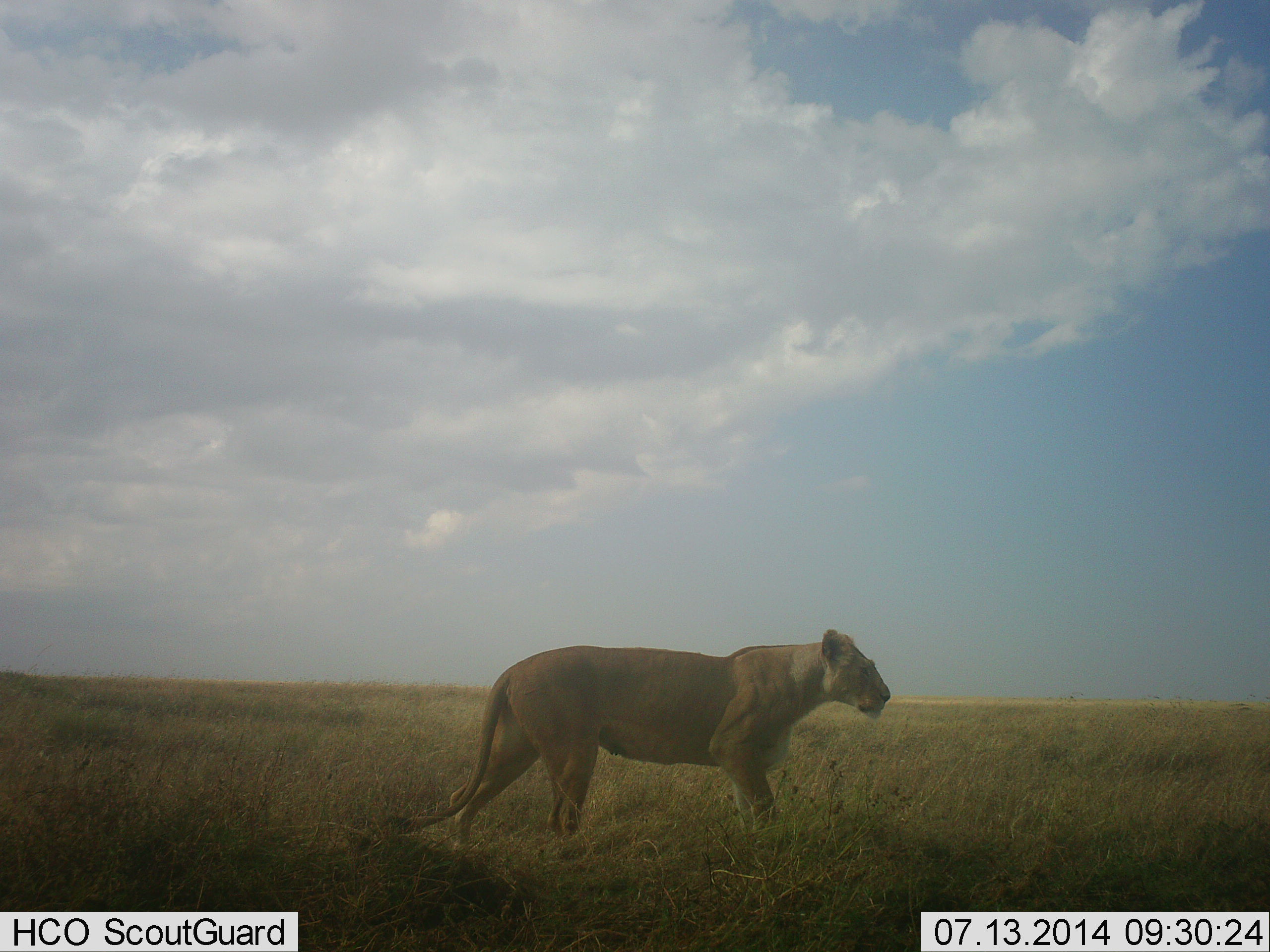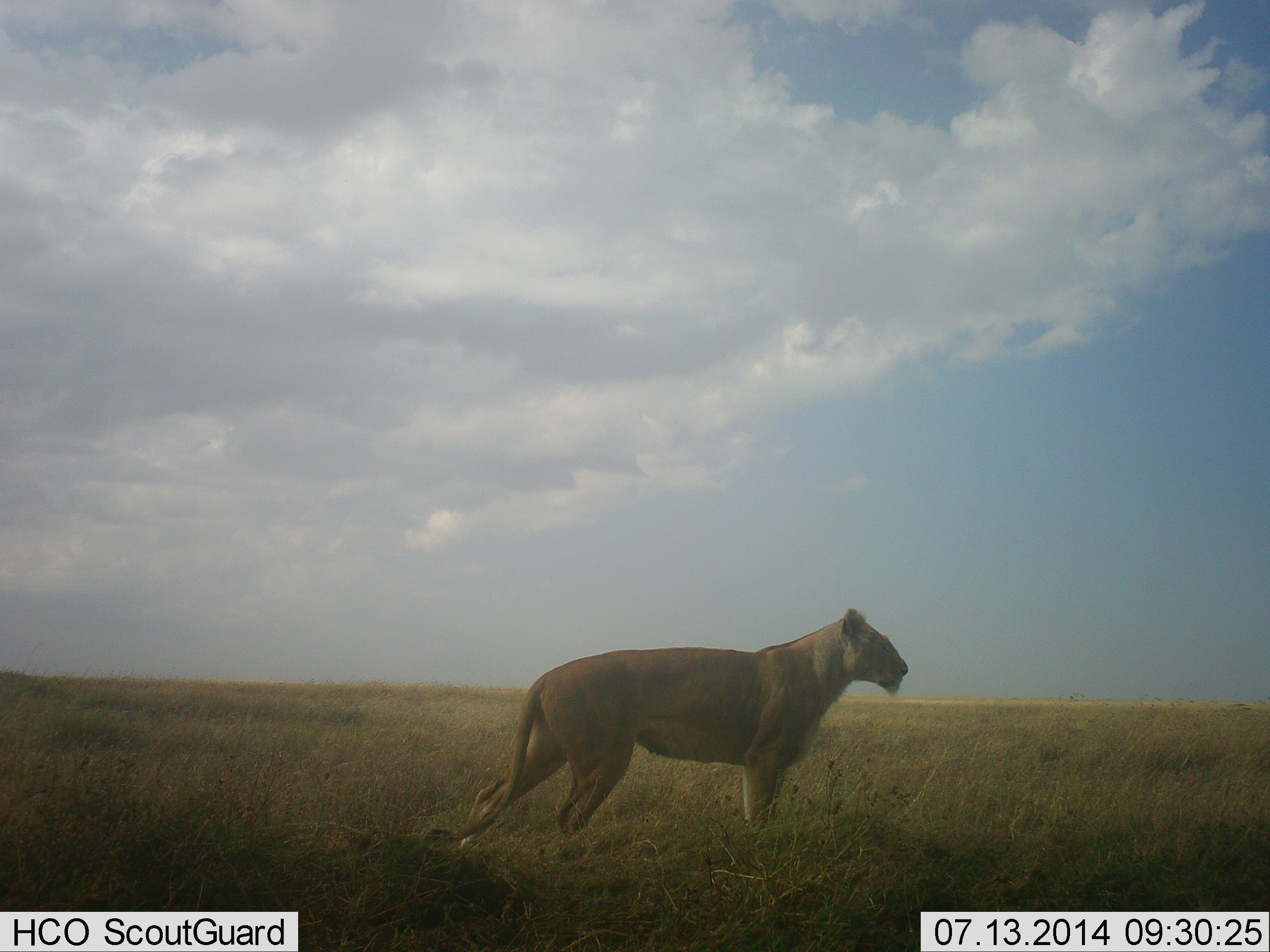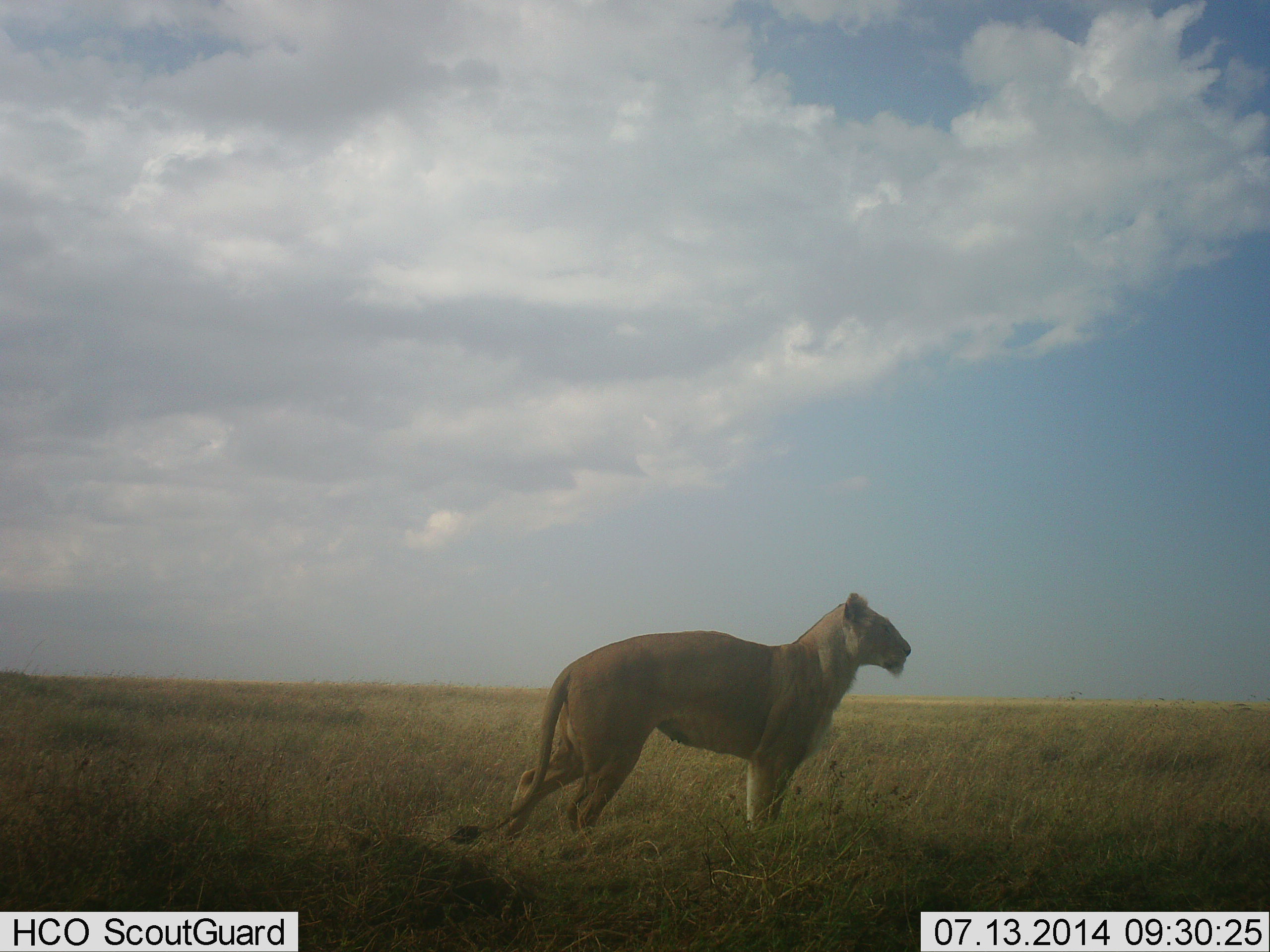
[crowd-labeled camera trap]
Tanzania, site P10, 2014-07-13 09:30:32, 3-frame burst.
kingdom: Animalia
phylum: Chordata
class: Mammalia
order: Carnivora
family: Felidae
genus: Panthera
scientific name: Panthera leo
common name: lion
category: lionfemale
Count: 1.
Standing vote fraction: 70%.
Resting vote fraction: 0%.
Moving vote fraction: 30%.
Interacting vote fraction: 0%.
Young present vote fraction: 0%.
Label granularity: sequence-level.